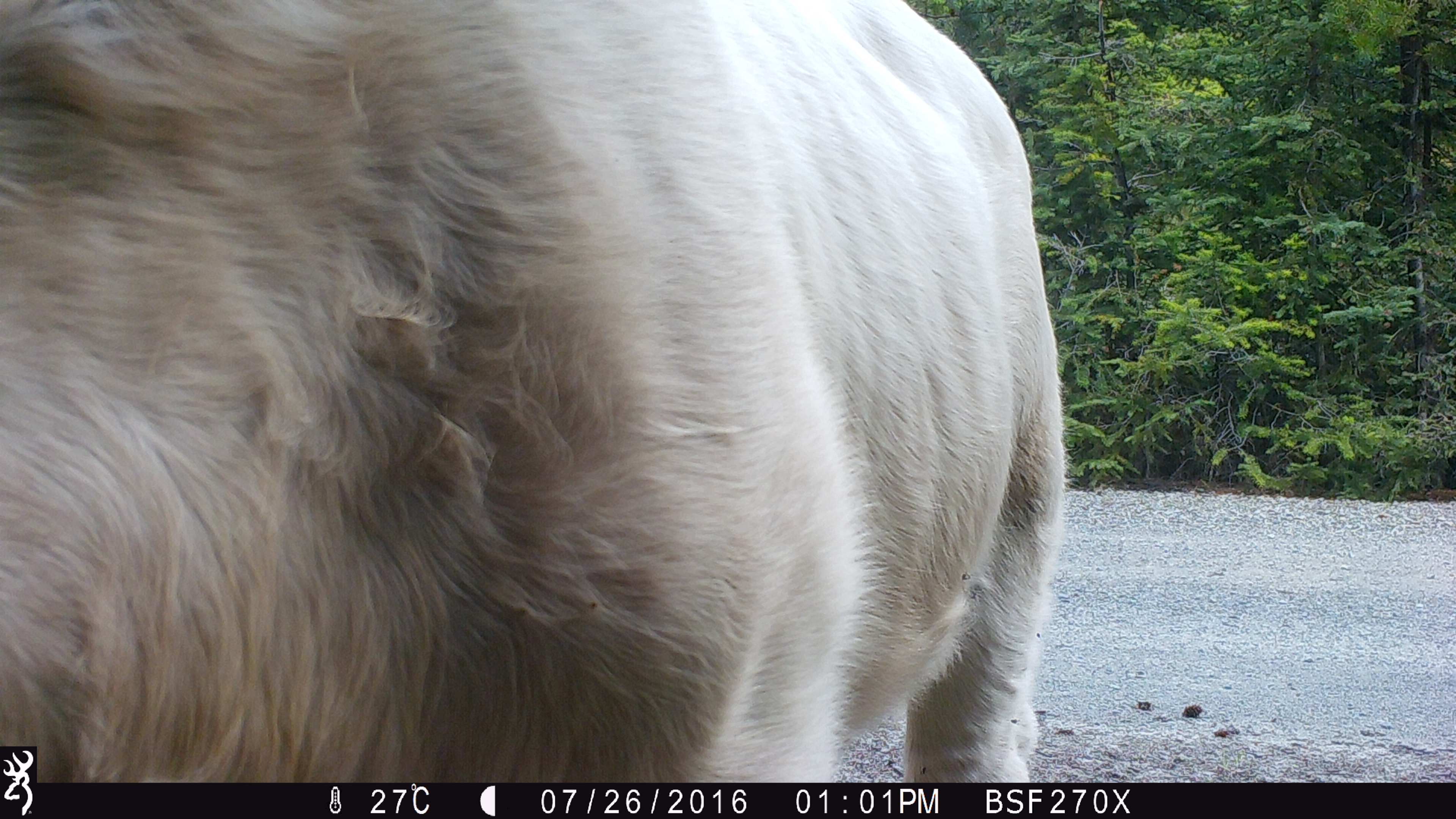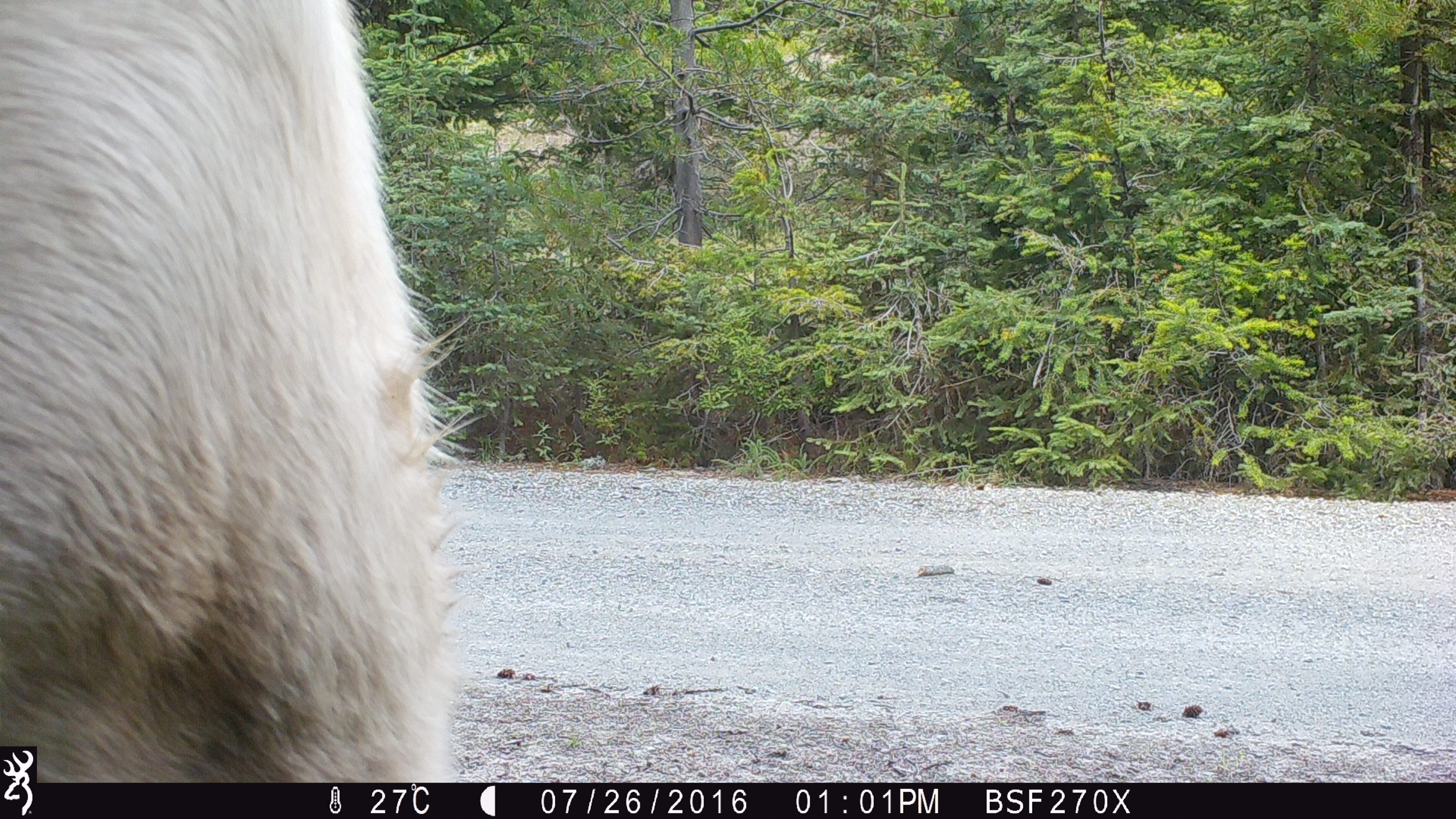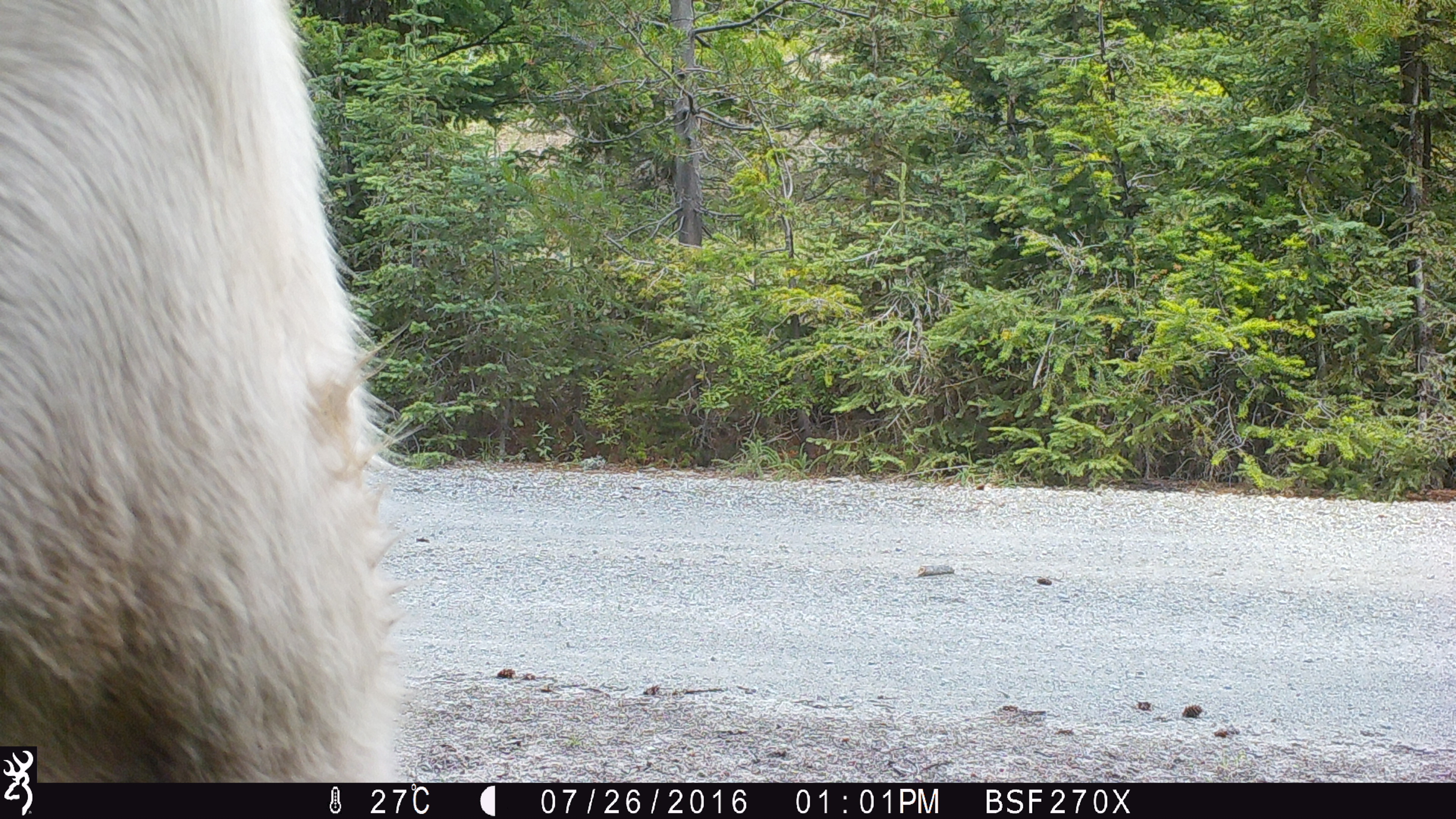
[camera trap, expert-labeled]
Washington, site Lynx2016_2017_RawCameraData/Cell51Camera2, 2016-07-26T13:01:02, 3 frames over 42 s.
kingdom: Animalia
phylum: Chordata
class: Mammalia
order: Artiodactyla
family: Bovidae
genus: Bos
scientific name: Bos taurus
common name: domestic cattle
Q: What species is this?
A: Domestic cattle (Bos taurus).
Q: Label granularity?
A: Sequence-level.